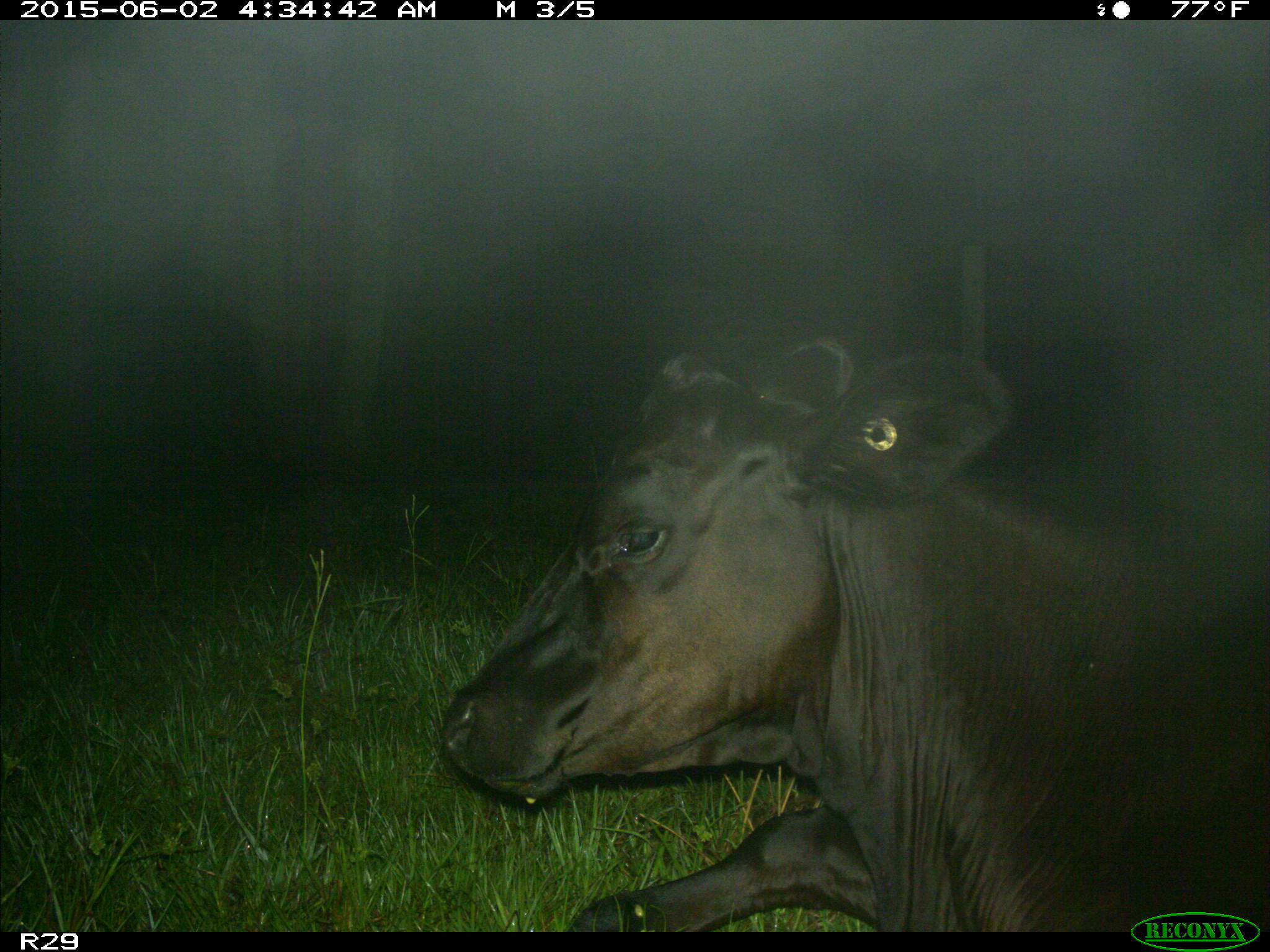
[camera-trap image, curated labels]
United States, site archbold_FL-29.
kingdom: Animalia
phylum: Chordata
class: Mammalia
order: Artiodactyla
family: Bovidae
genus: Bos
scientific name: Bos taurus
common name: domestic cow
Bos taurus (domestic cow).